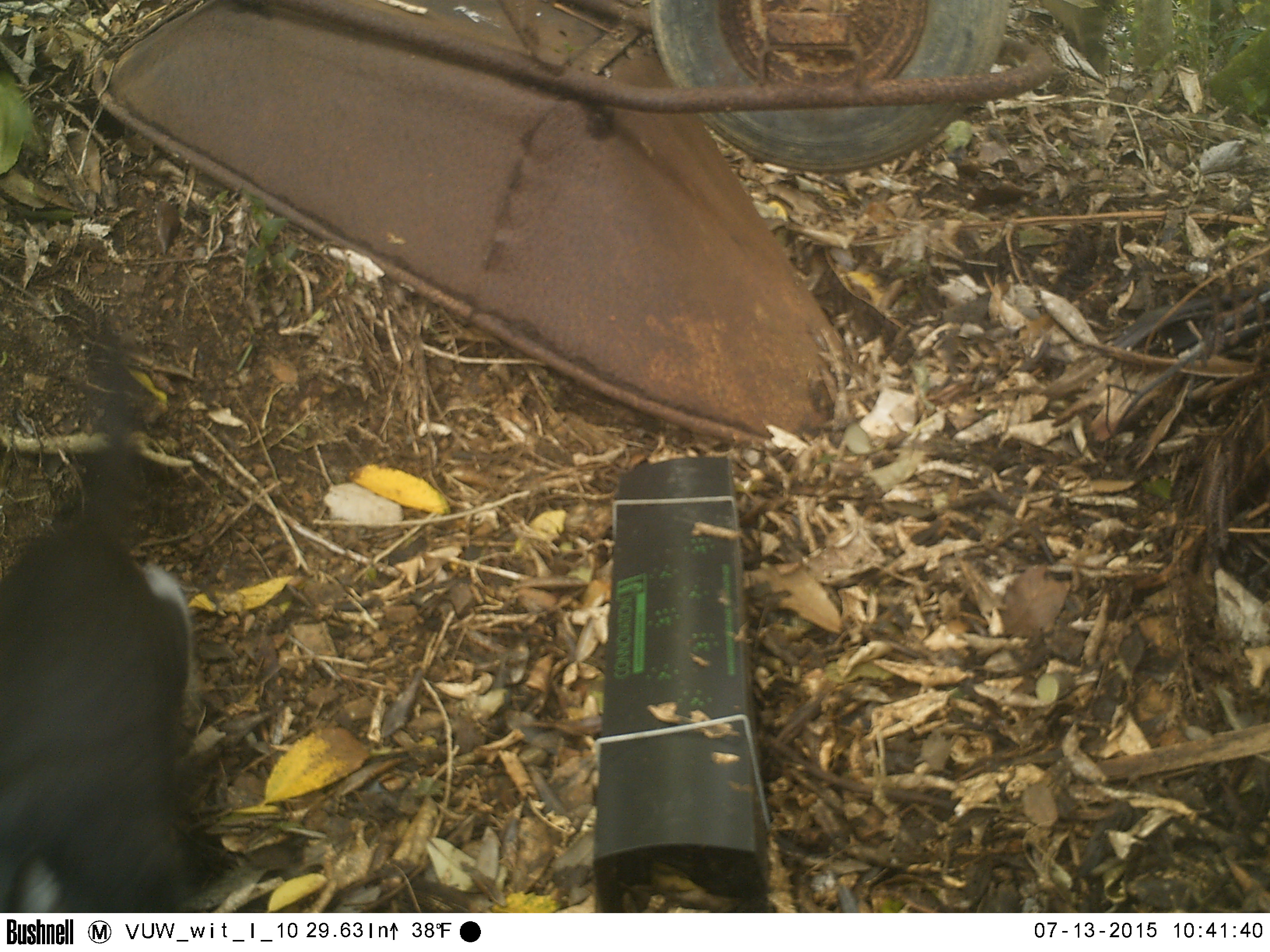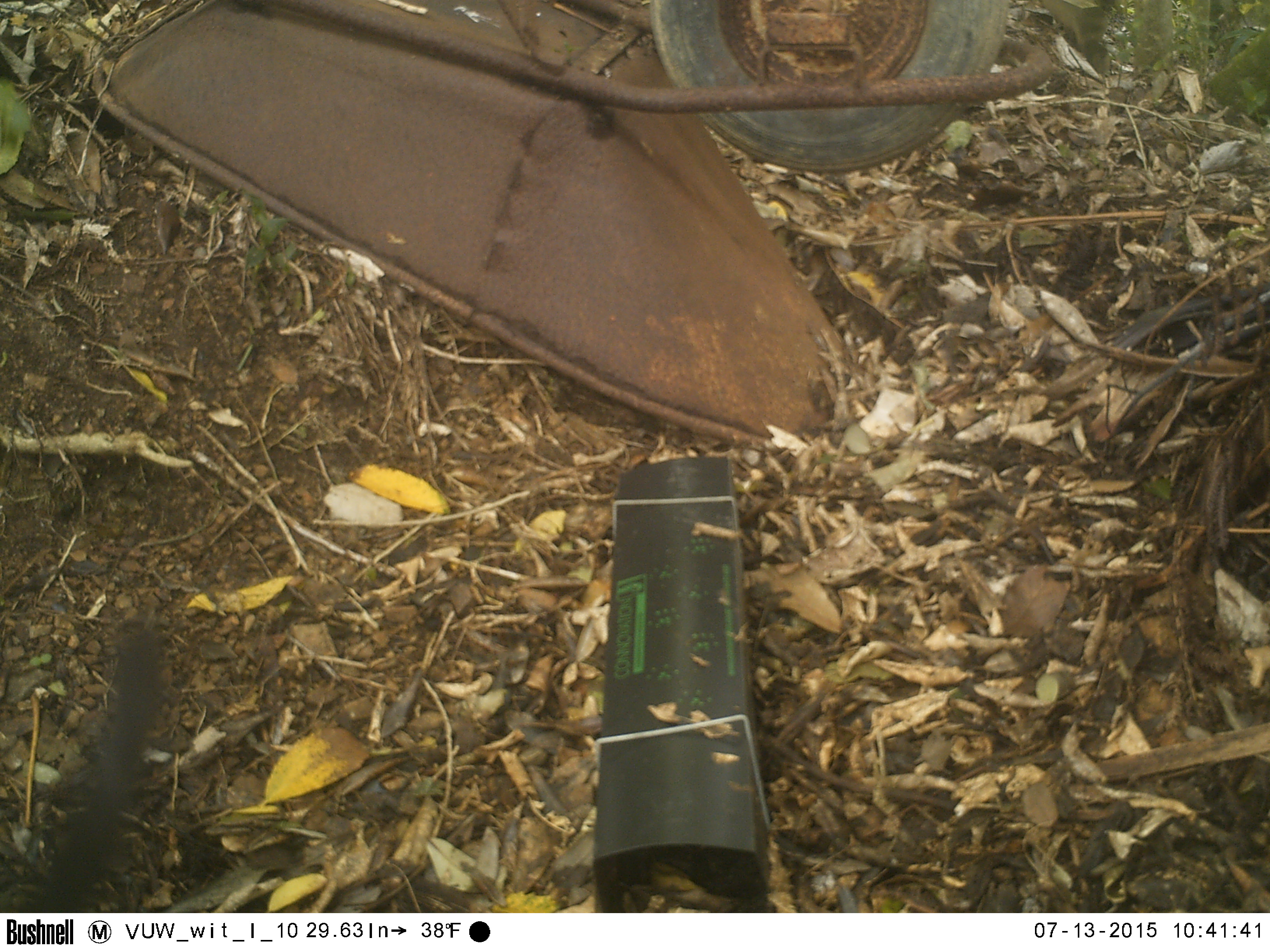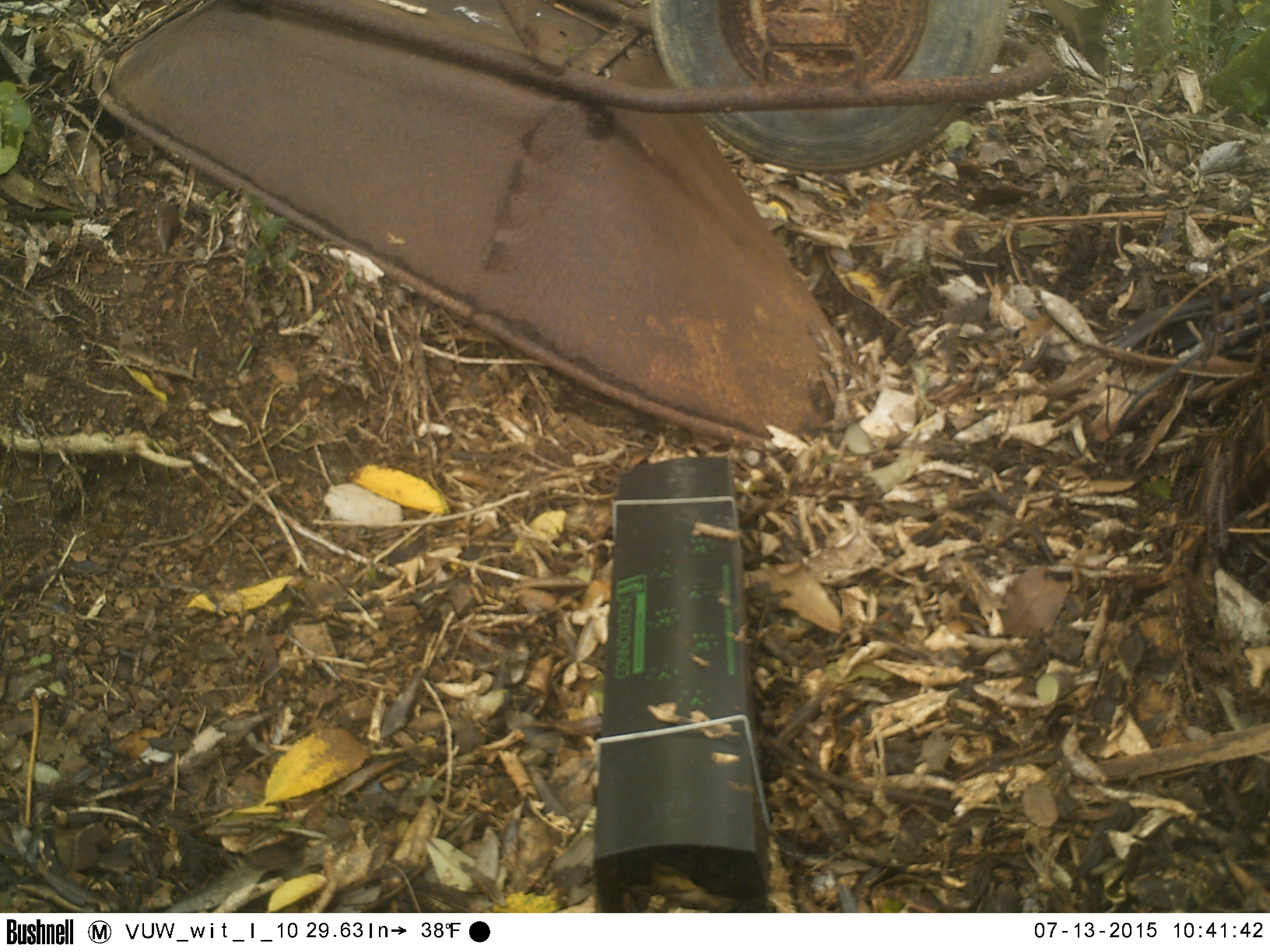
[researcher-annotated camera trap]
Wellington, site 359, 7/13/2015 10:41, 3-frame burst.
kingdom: Animalia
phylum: Chordata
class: Mammalia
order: Carnivora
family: Felidae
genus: Felis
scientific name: Felis catus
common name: cat